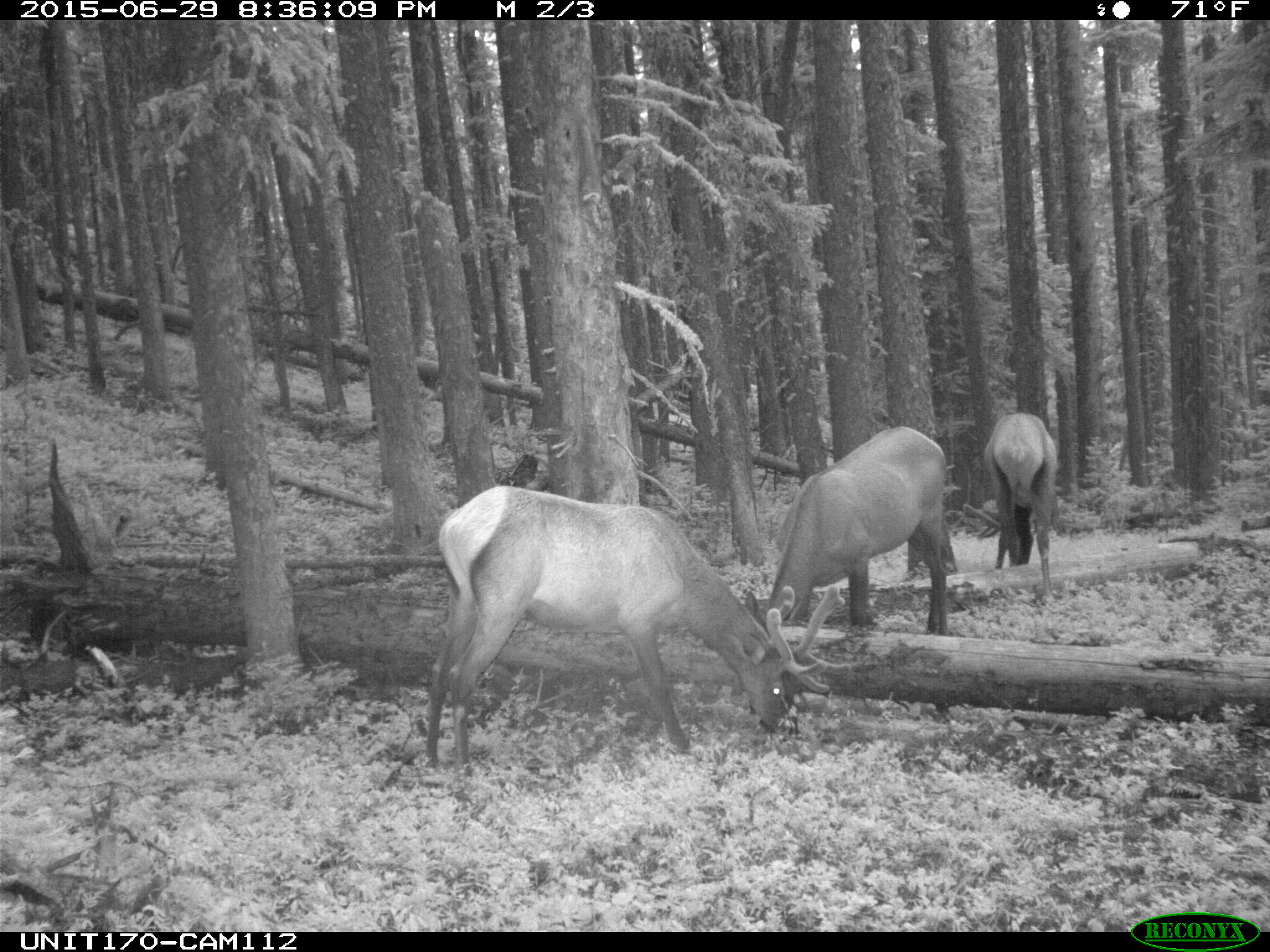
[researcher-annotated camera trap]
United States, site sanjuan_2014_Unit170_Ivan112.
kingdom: Animalia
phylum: Chordata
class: Mammalia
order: Artiodactyla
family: Cervidae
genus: Cervus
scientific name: Cervus elaphus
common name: red deer